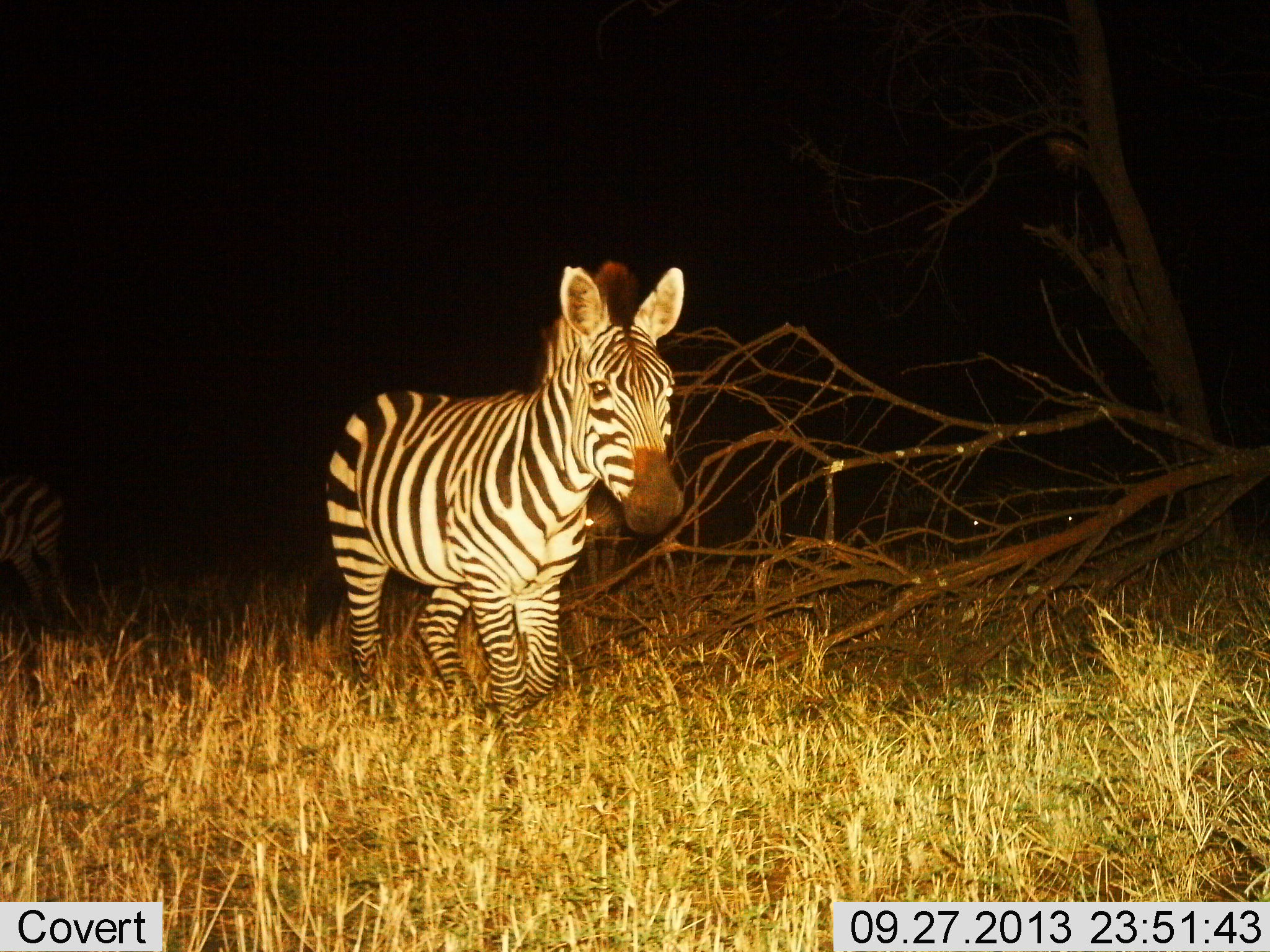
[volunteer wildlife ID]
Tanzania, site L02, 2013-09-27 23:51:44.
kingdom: Animalia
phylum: Chordata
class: Mammalia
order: Perissodactyla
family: Equidae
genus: Equus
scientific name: Equus quagga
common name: plains zebra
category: zebra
Zebra (plains zebra) (Equus quagga), count 1. Behavior (volunteer vote fractions): standing 31%, resting 0%, moving 86%, interacting 0%. Young present (vote fraction): 7%. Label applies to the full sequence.